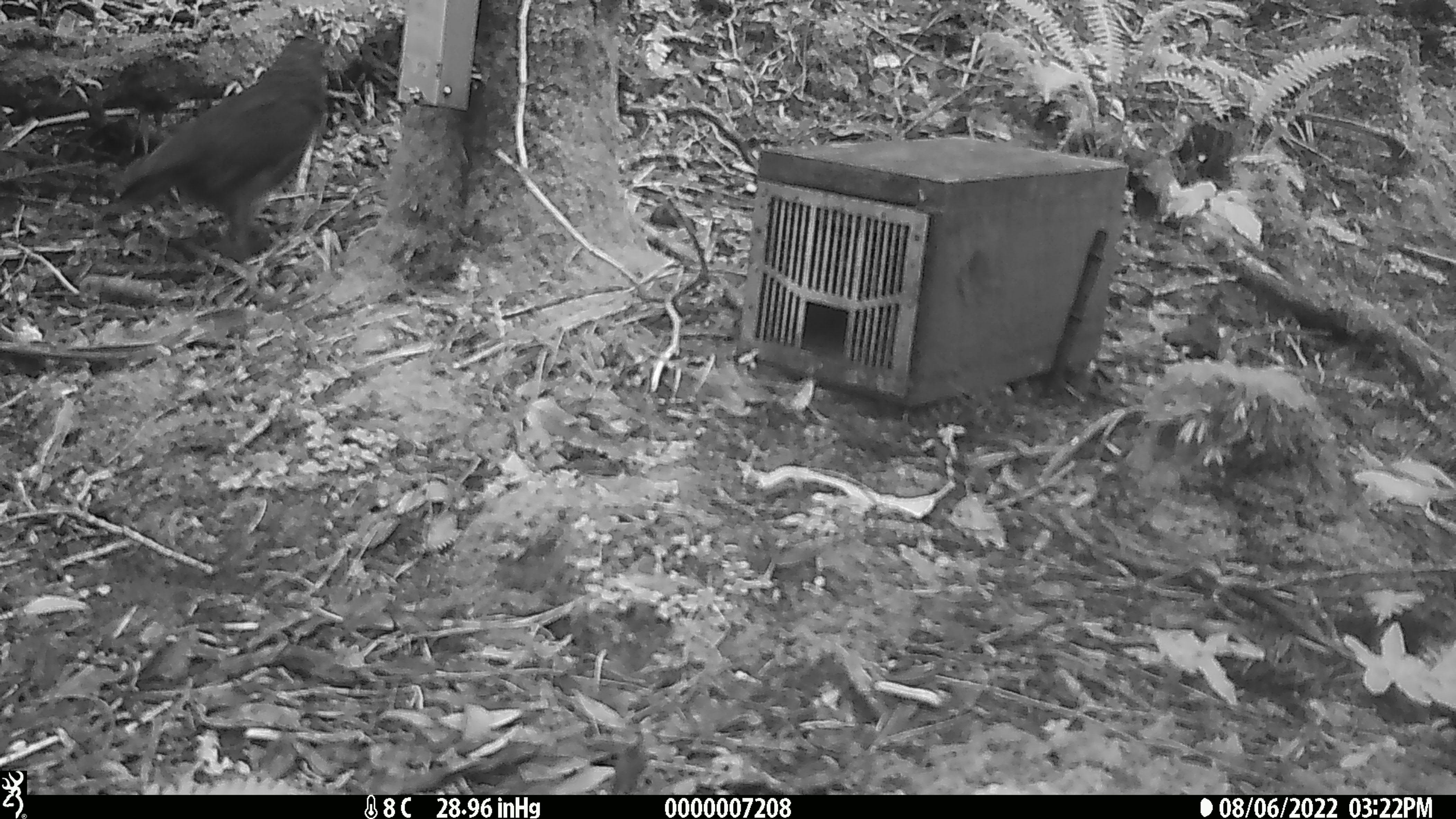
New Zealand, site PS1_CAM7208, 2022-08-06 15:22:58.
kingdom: Animalia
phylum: Chordata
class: Aves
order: Psittaciformes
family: Strigopidae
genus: Nestor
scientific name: Nestor notabilis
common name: kea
Kea (Nestor notabilis).